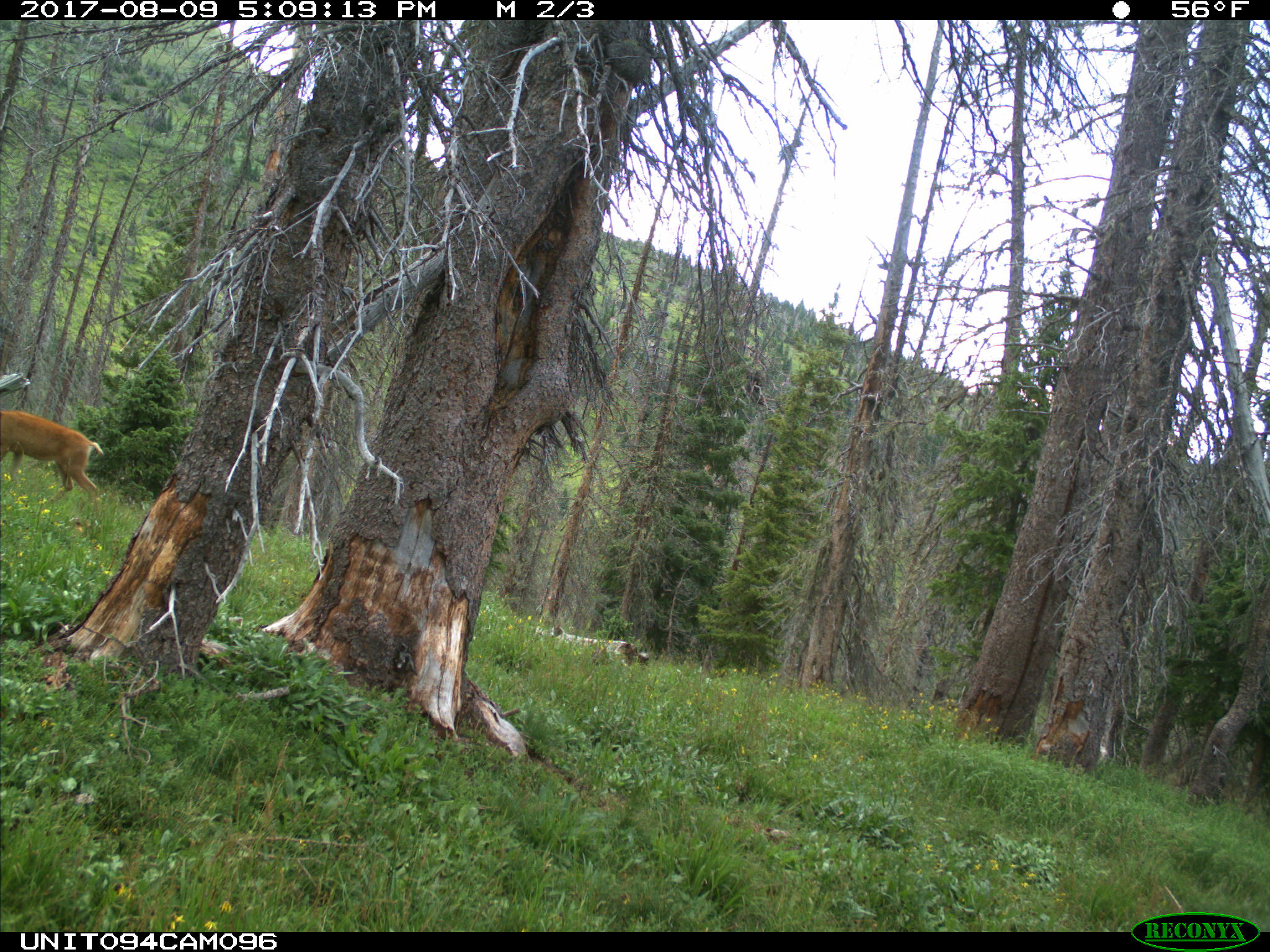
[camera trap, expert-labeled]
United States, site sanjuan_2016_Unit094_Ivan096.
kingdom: Animalia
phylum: Chordata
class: Mammalia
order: Artiodactyla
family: Cervidae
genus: Odocoileus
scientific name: Odocoileus hemionus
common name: mule deer